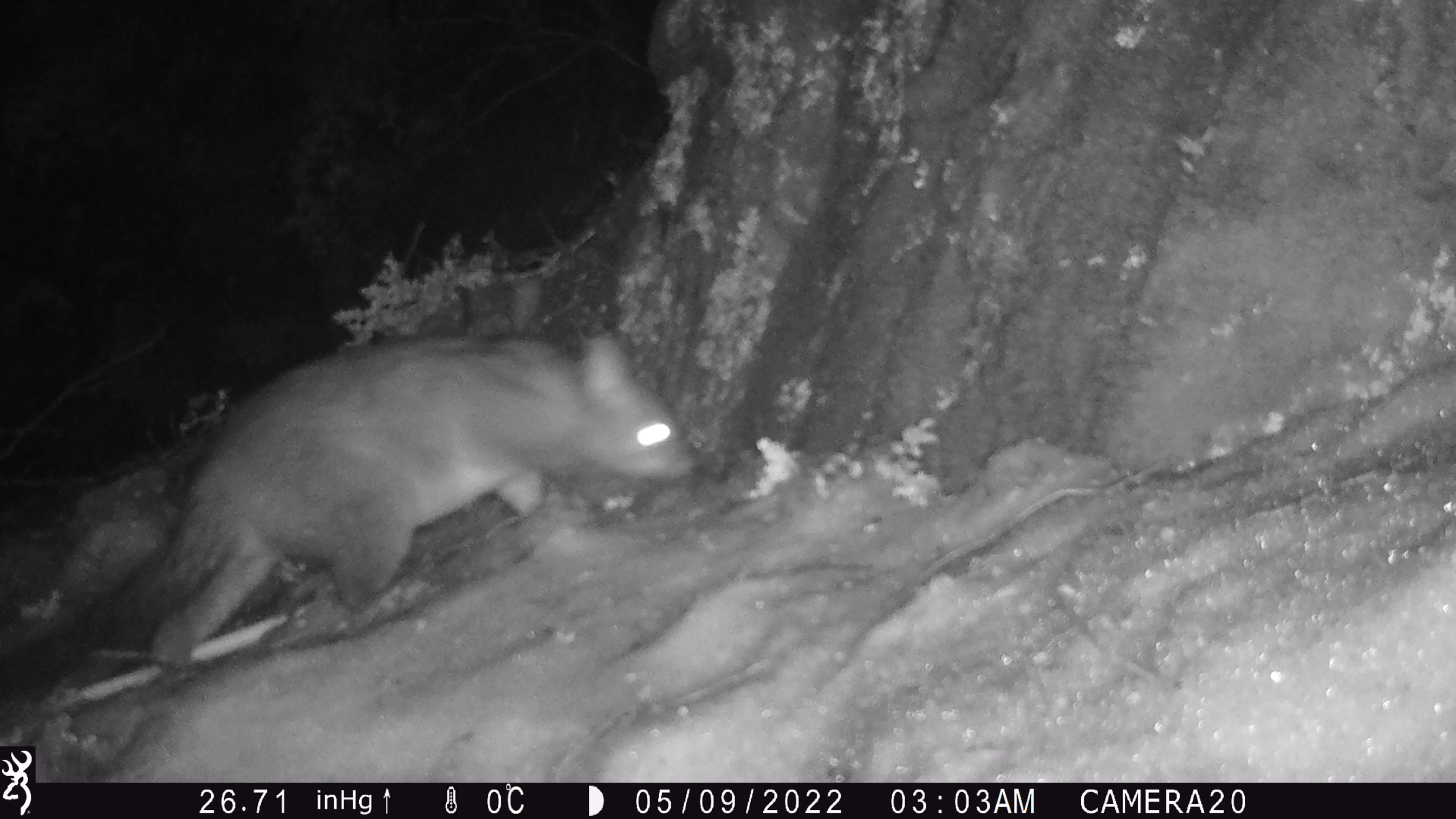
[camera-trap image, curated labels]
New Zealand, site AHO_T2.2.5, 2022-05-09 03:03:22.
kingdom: Animalia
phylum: Chordata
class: Mammalia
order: Diprotodontia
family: Phalangeridae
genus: Trichosurus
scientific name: Trichosurus vulpecula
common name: common brushtail possum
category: possum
Possum (common brushtail possum) (Trichosurus vulpecula).